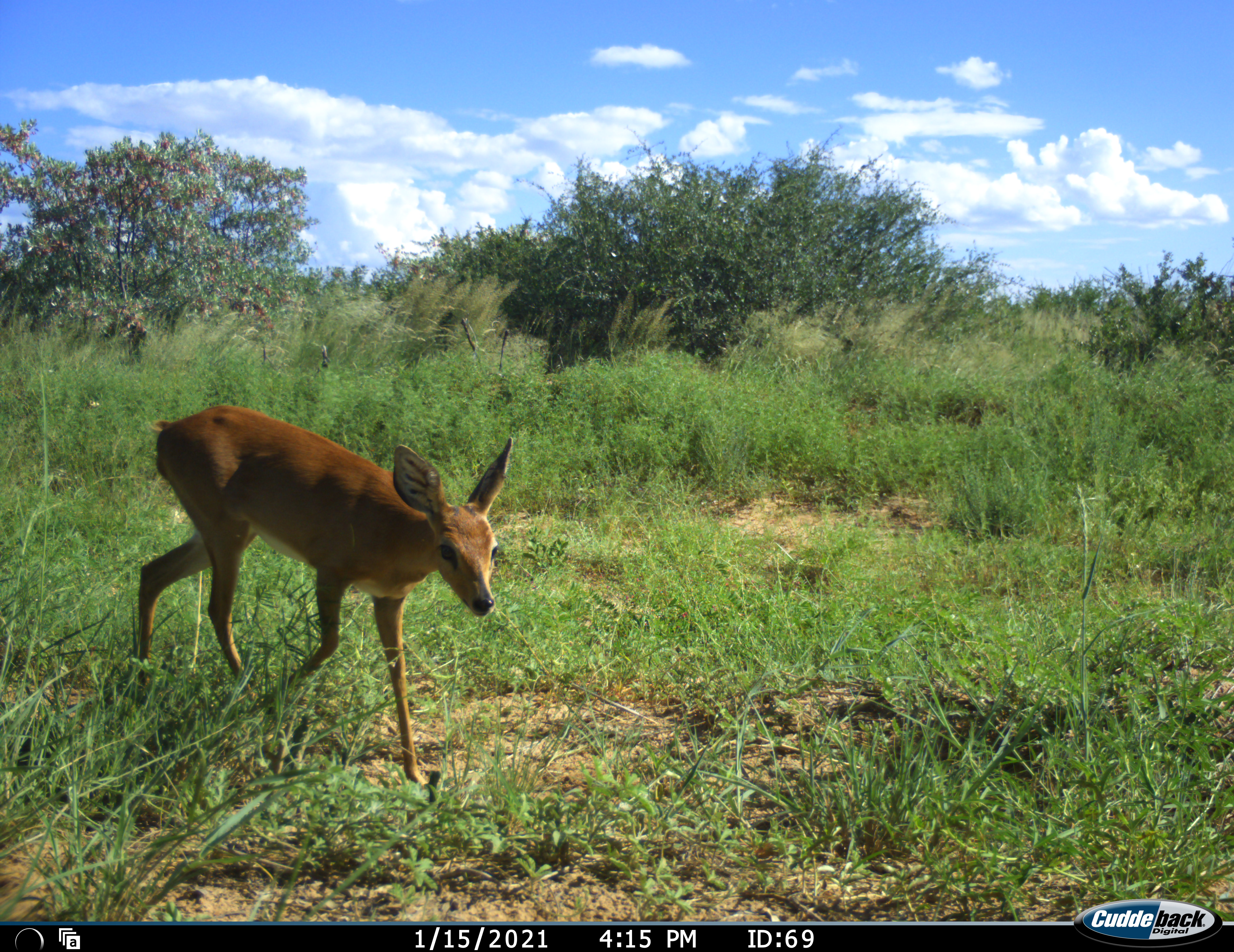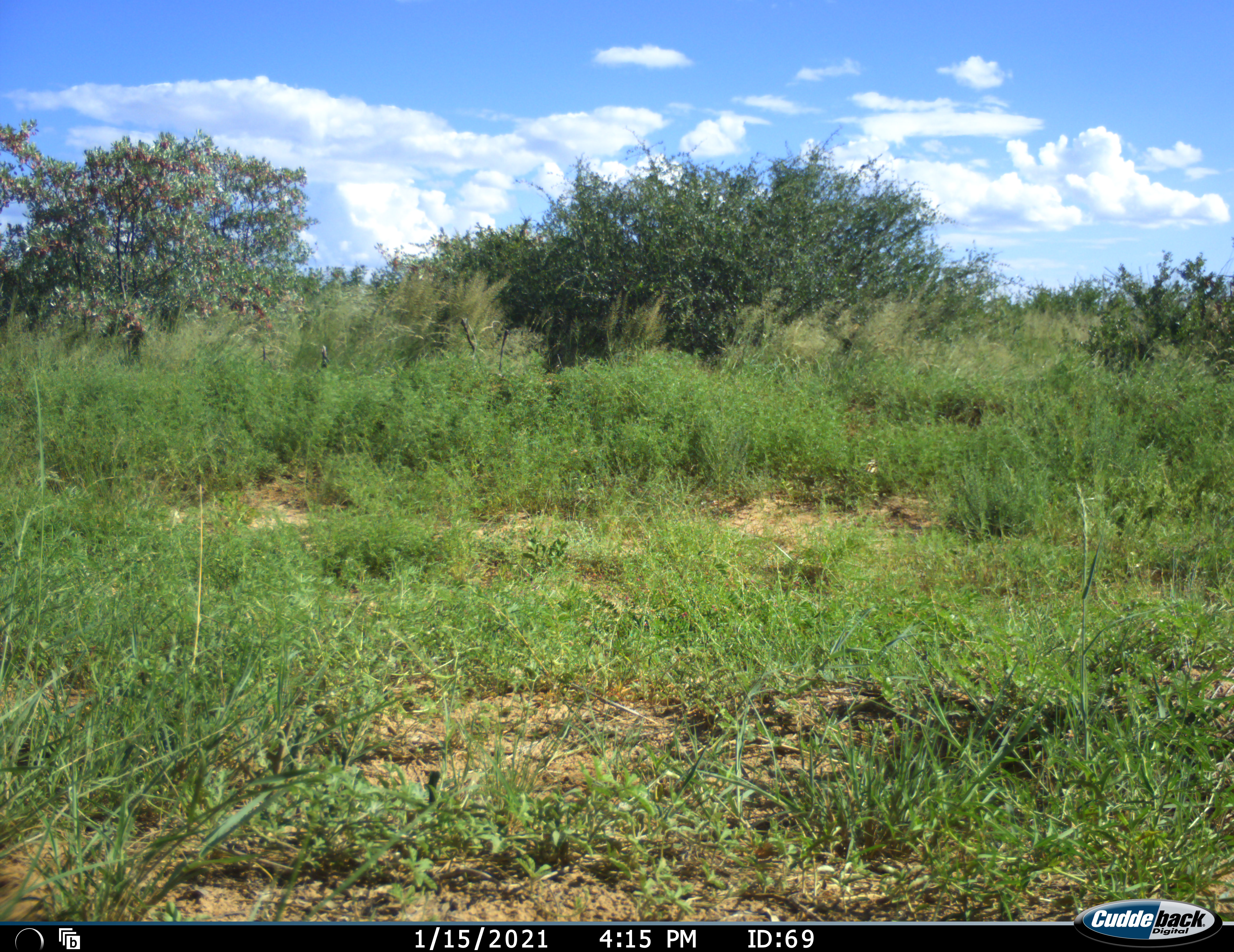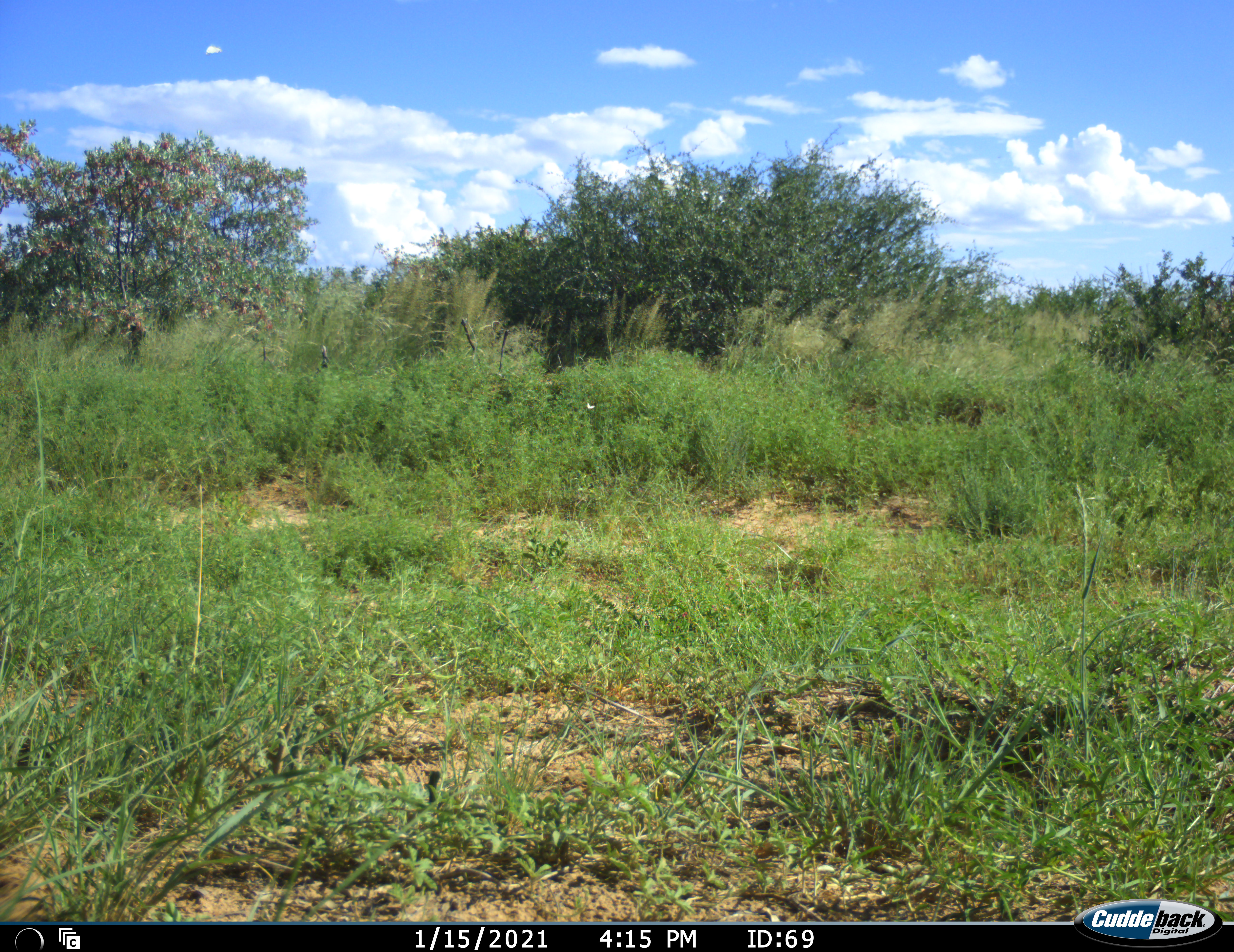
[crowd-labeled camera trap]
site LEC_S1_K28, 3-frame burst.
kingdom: Animalia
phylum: Chordata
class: Mammalia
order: Artiodactyla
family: Bovidae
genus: Raphicerus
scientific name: Raphicerus campestris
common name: steenbok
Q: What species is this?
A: Steenbok (Raphicerus campestris).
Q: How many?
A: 1.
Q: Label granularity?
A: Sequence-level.